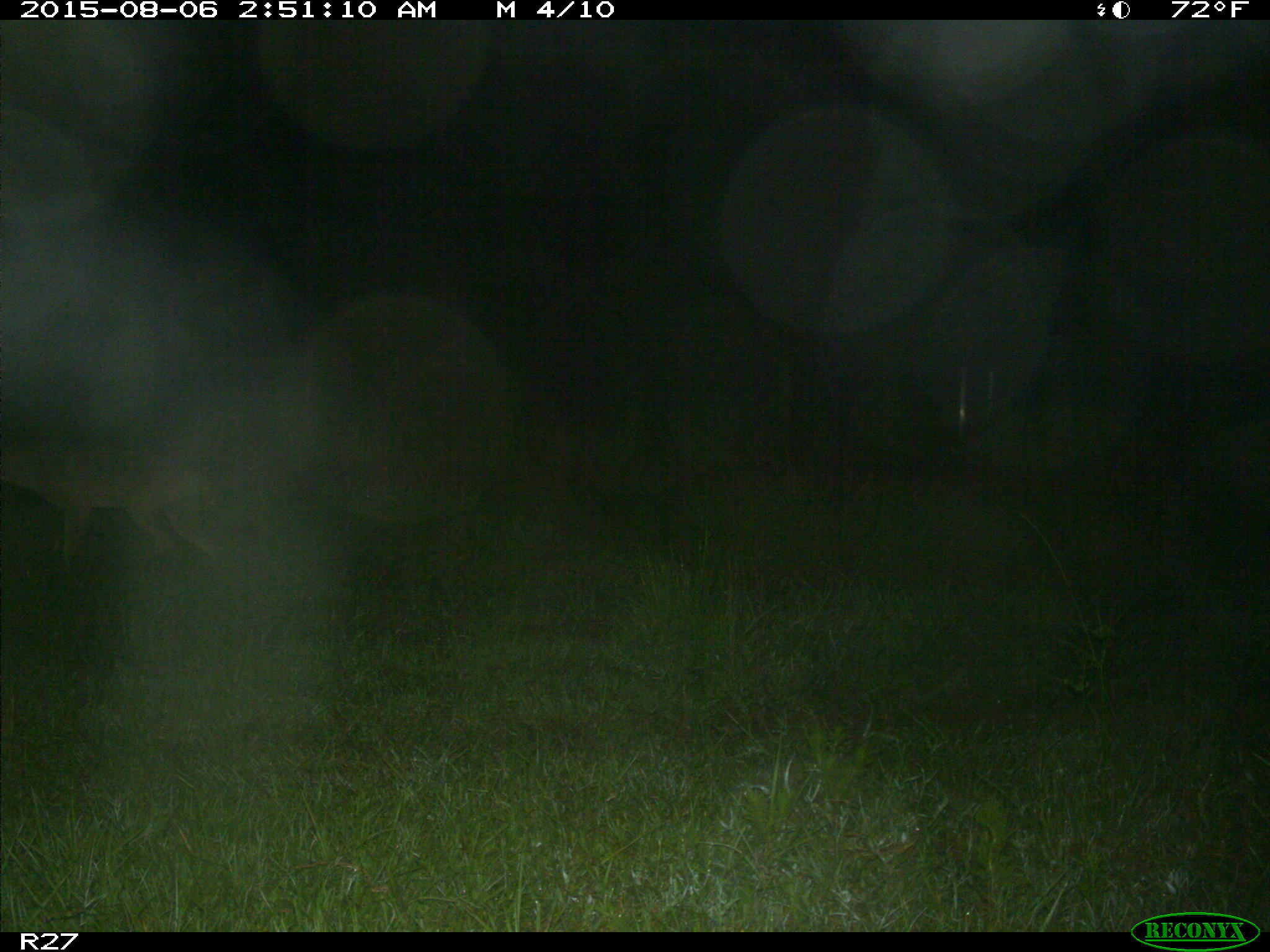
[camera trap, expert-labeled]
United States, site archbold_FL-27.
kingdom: Animalia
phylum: Chordata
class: Mammalia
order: Carnivora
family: Canidae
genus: Canis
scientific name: Canis latrans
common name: coyote